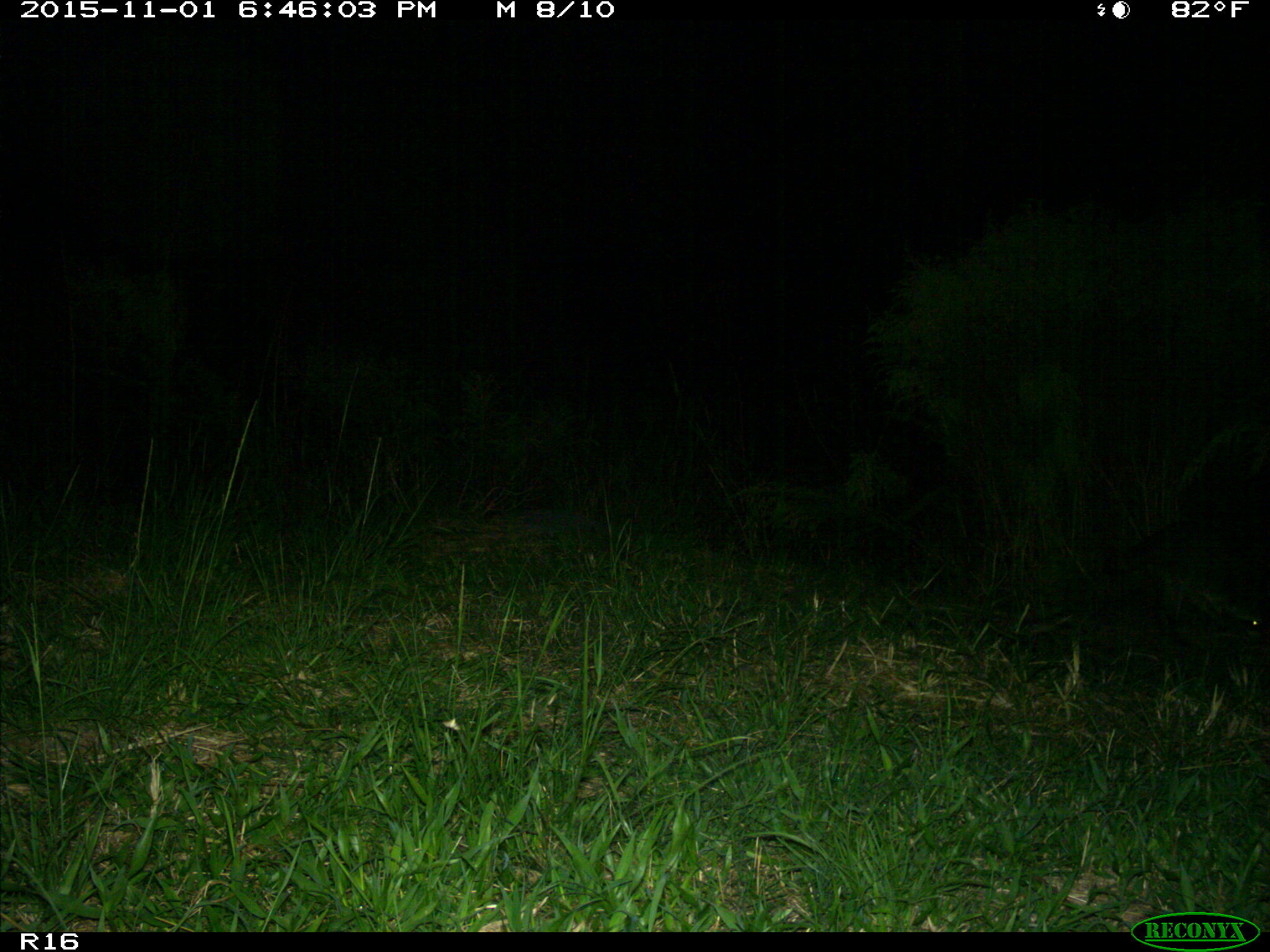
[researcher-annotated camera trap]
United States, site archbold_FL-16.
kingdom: Animalia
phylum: Chordata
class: Mammalia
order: Carnivora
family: Procyonidae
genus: Procyon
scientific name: Procyon lotor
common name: common raccoon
Procyon lotor (common raccoon).